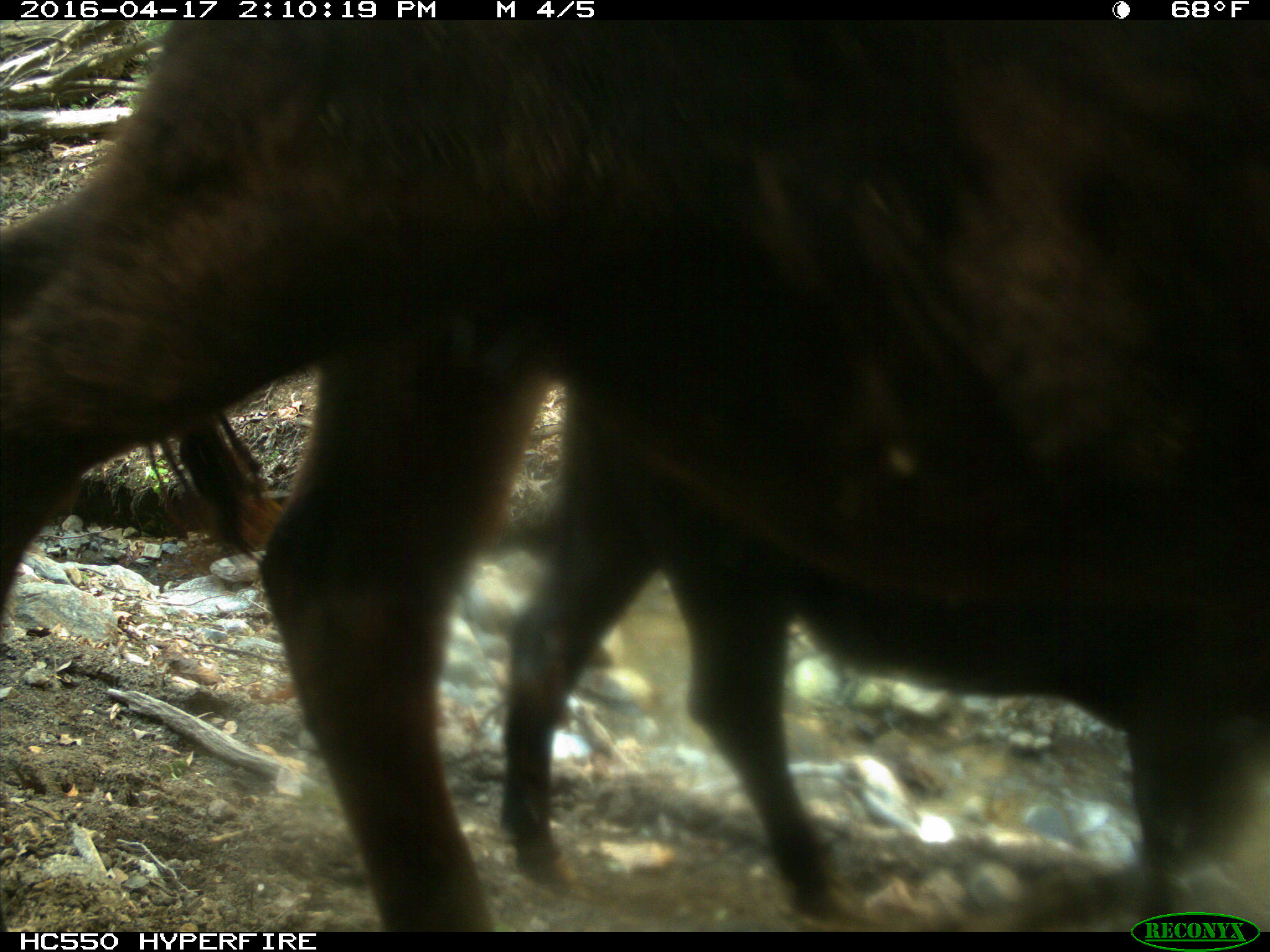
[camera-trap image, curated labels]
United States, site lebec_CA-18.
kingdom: Animalia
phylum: Chordata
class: Mammalia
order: Artiodactyla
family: Bovidae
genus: Bos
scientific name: Bos taurus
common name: domestic cow